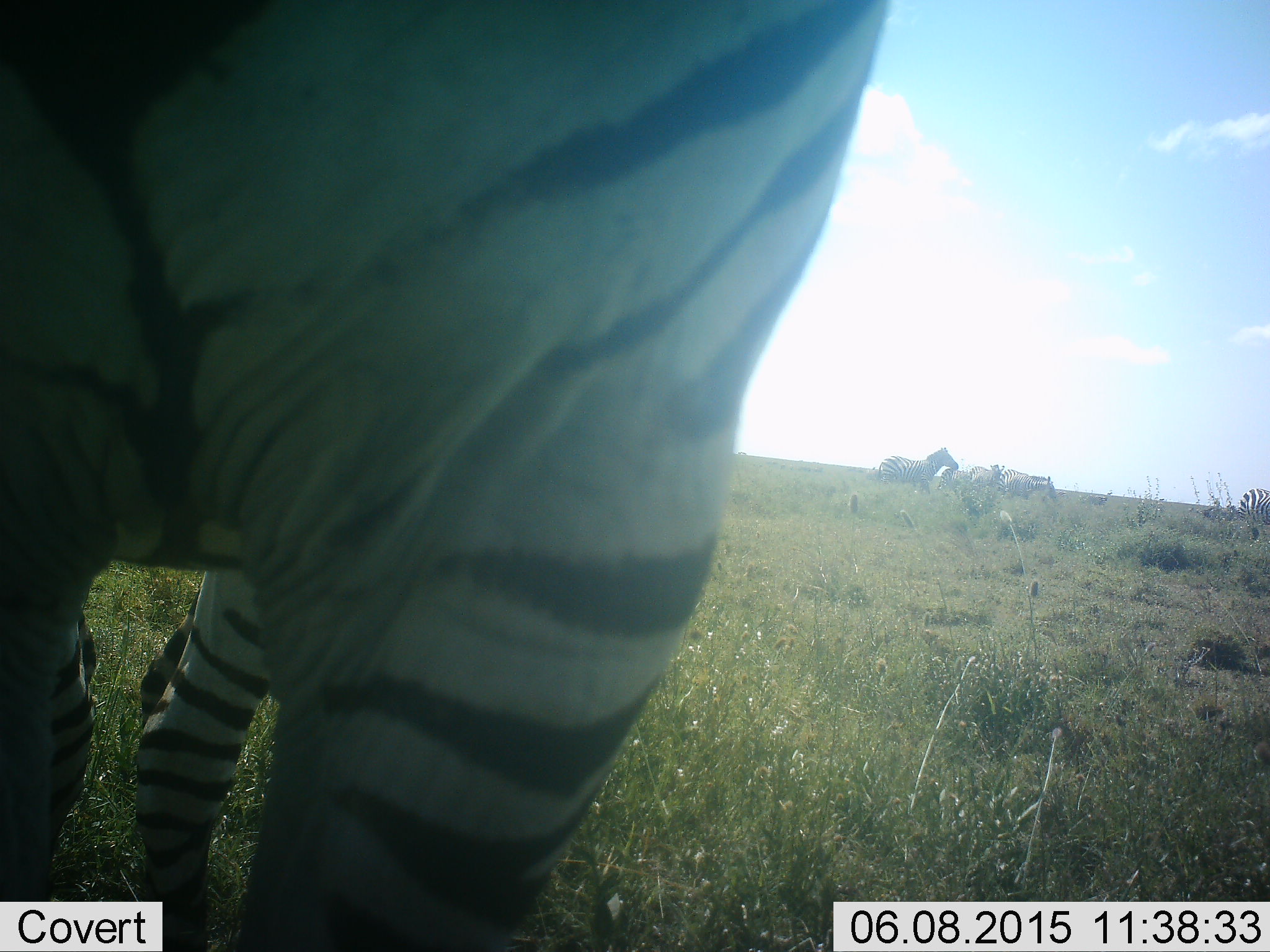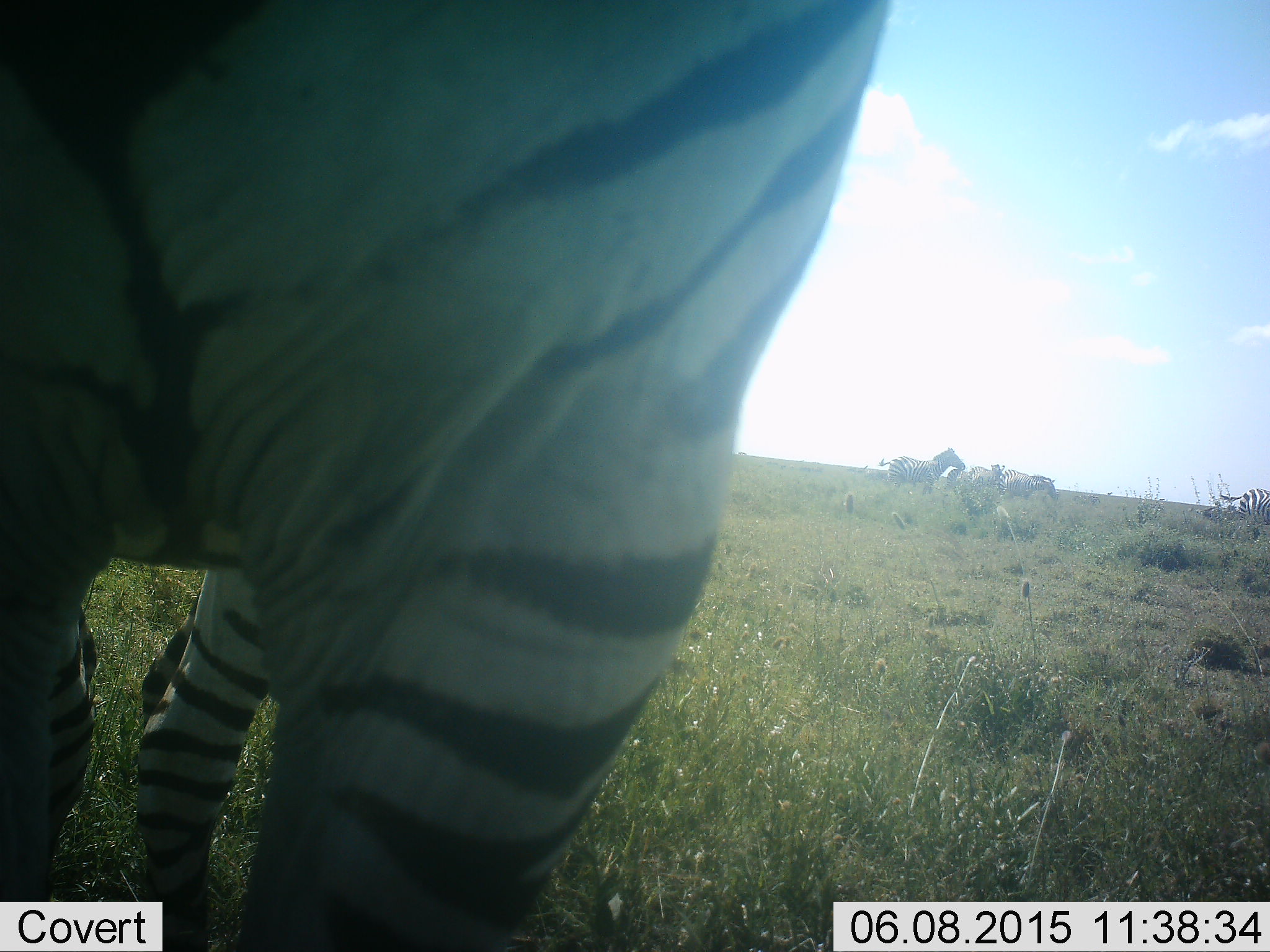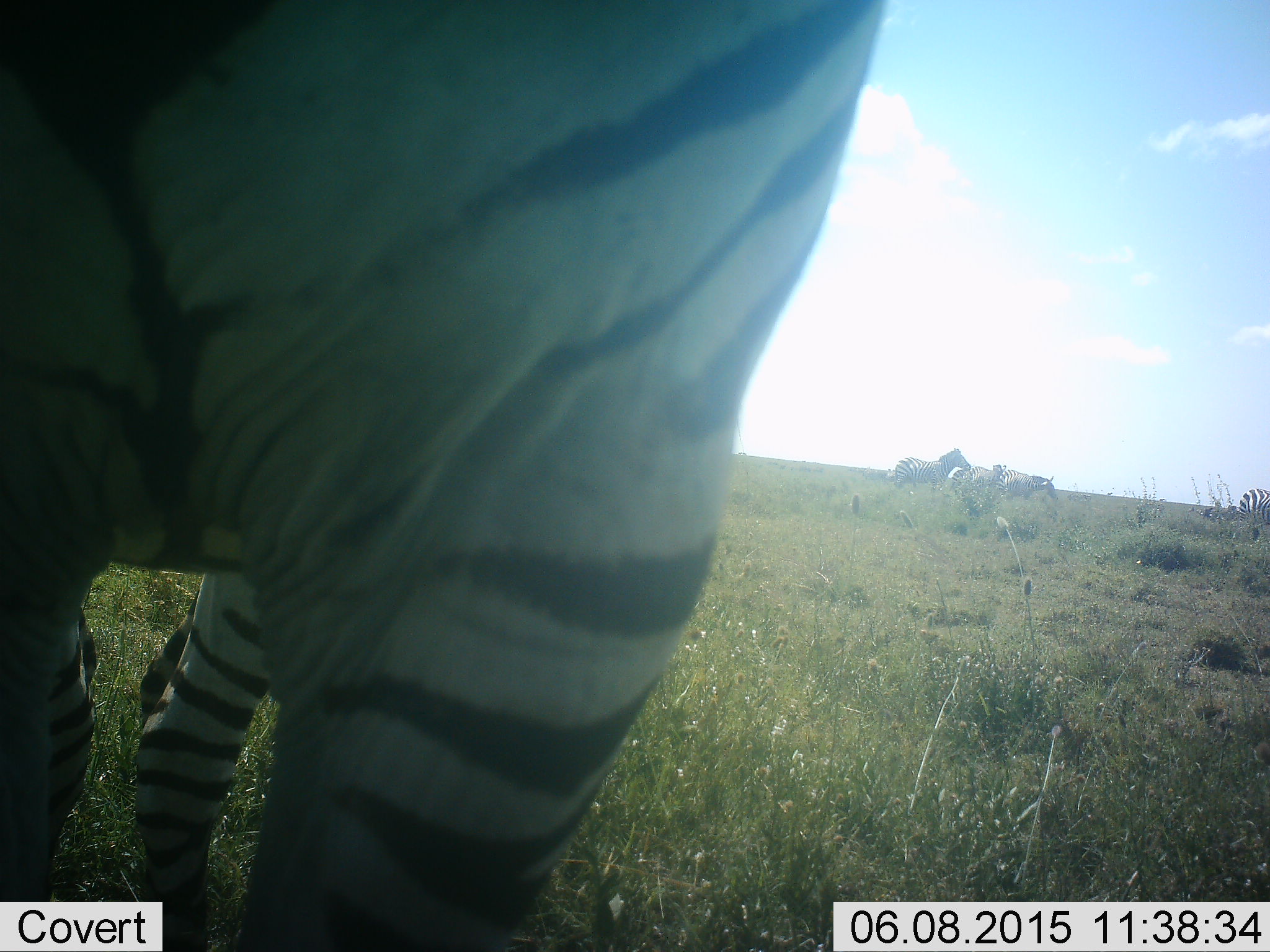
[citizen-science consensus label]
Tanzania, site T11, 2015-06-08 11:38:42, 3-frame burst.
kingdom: Animalia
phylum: Chordata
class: Mammalia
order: Perissodactyla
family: Equidae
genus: Equus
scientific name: Equus quagga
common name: plains zebra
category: zebra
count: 5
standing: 80%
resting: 20%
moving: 30%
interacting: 20%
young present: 0%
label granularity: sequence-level